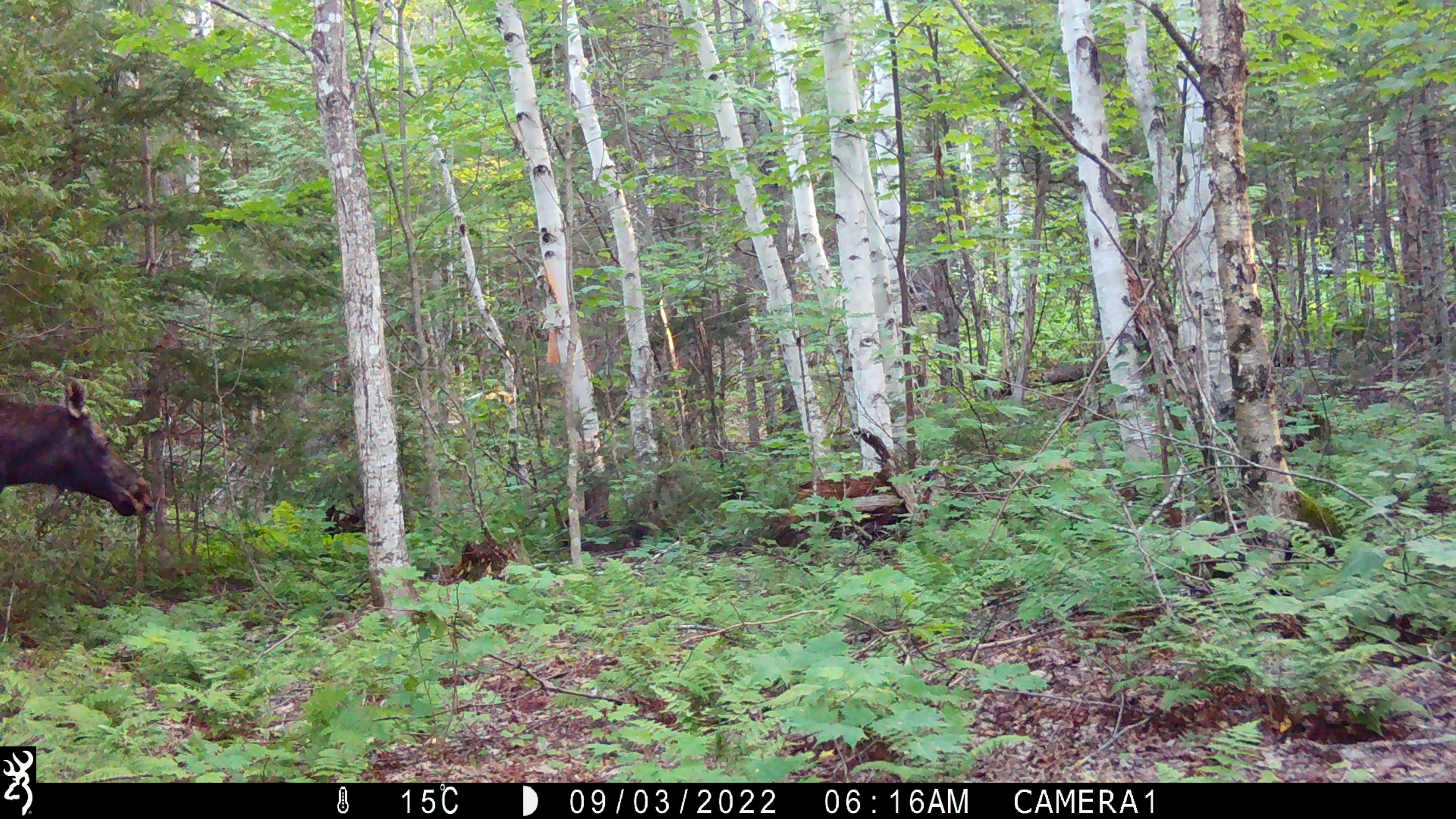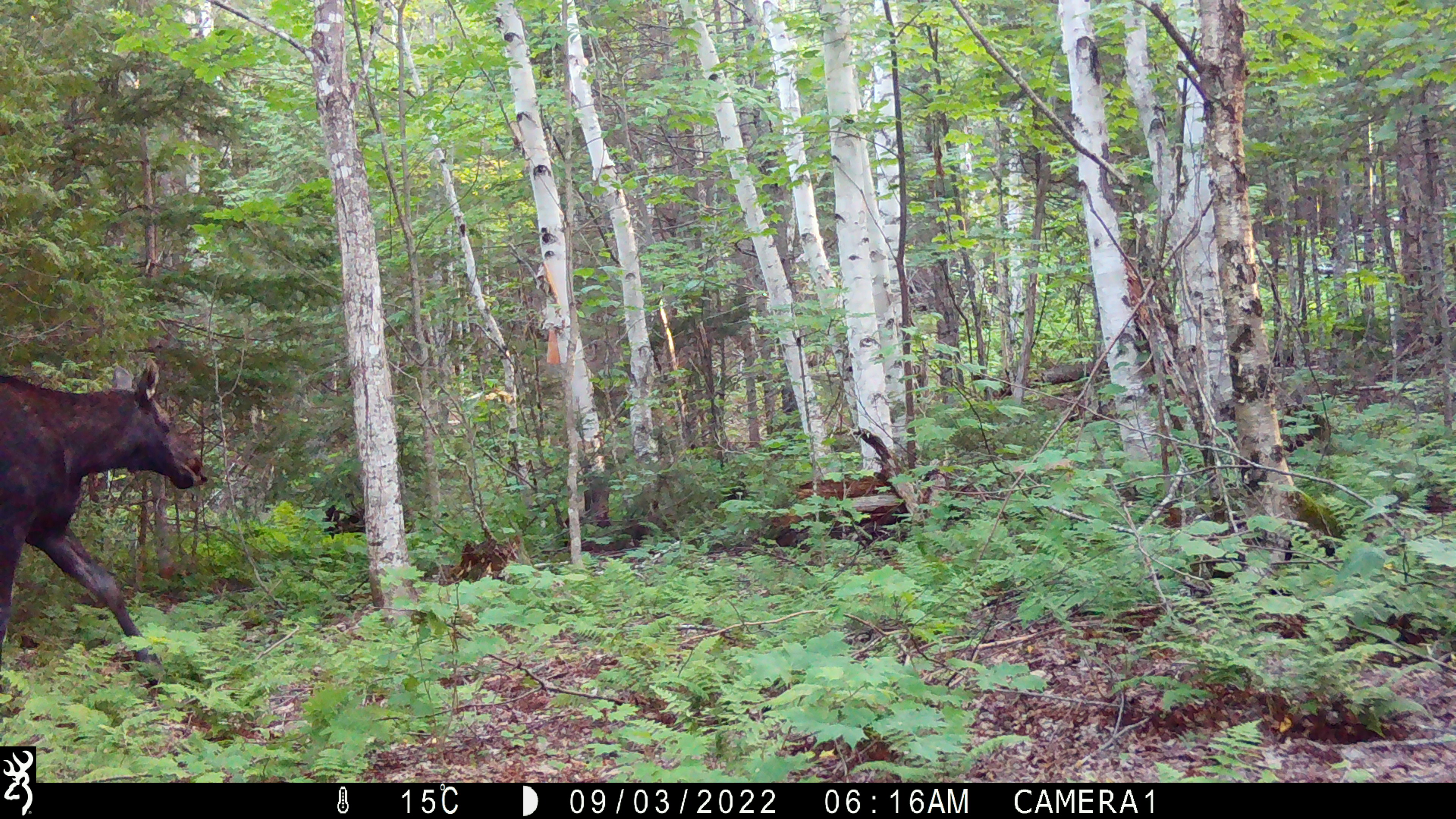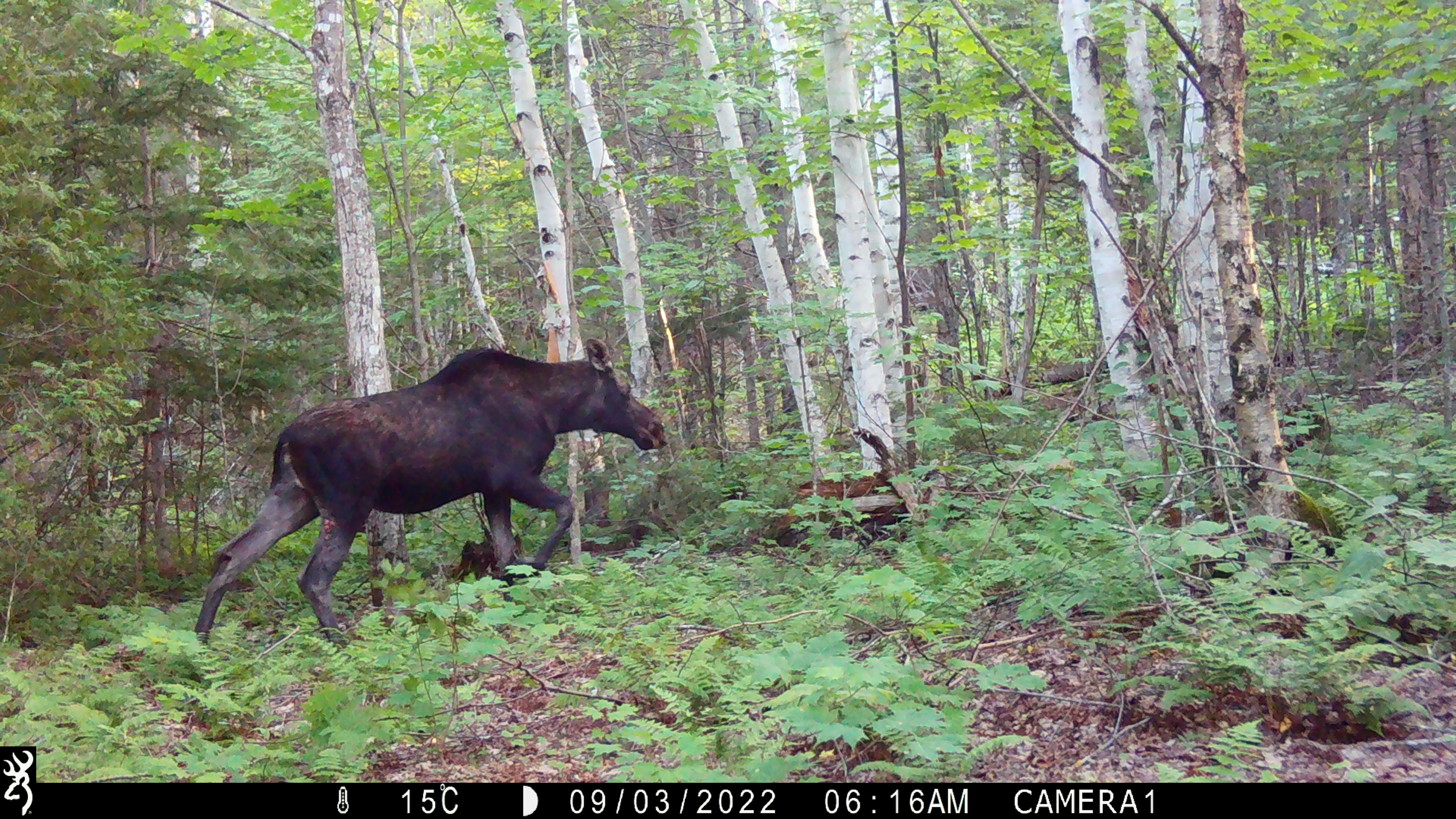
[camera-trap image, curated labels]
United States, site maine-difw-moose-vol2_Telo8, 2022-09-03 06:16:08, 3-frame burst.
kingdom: Animalia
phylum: Chordata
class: Mammalia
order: Artiodactyla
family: Cervidae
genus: Alces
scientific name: Alces alces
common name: moose